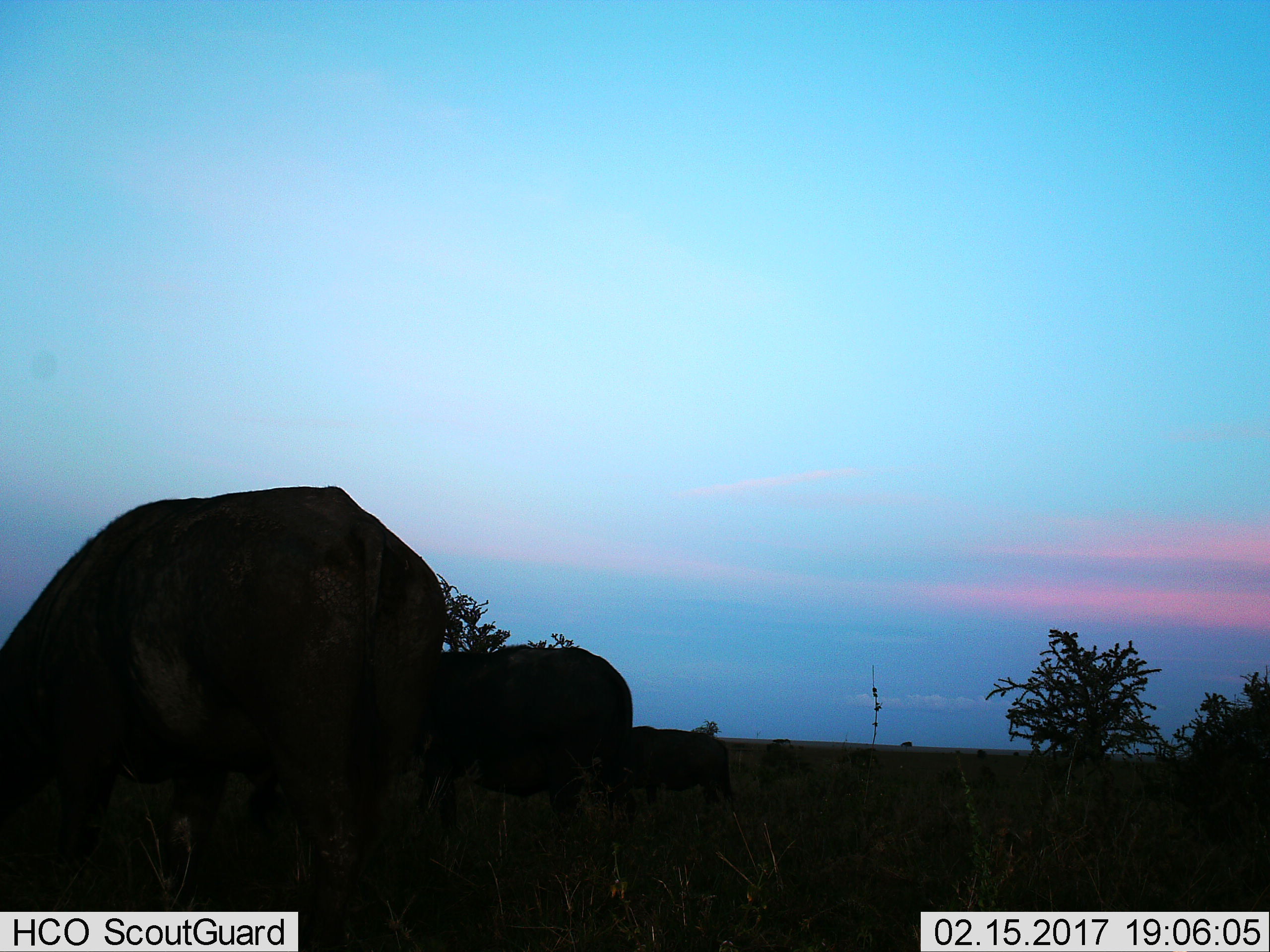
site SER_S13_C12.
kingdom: Animalia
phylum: Chordata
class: Mammalia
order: Artiodactyla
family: Bovidae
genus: Syncerus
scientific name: Syncerus caffer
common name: african buffalo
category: buffalo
Buffalo (african buffalo) (Syncerus caffer), count 3. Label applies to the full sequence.